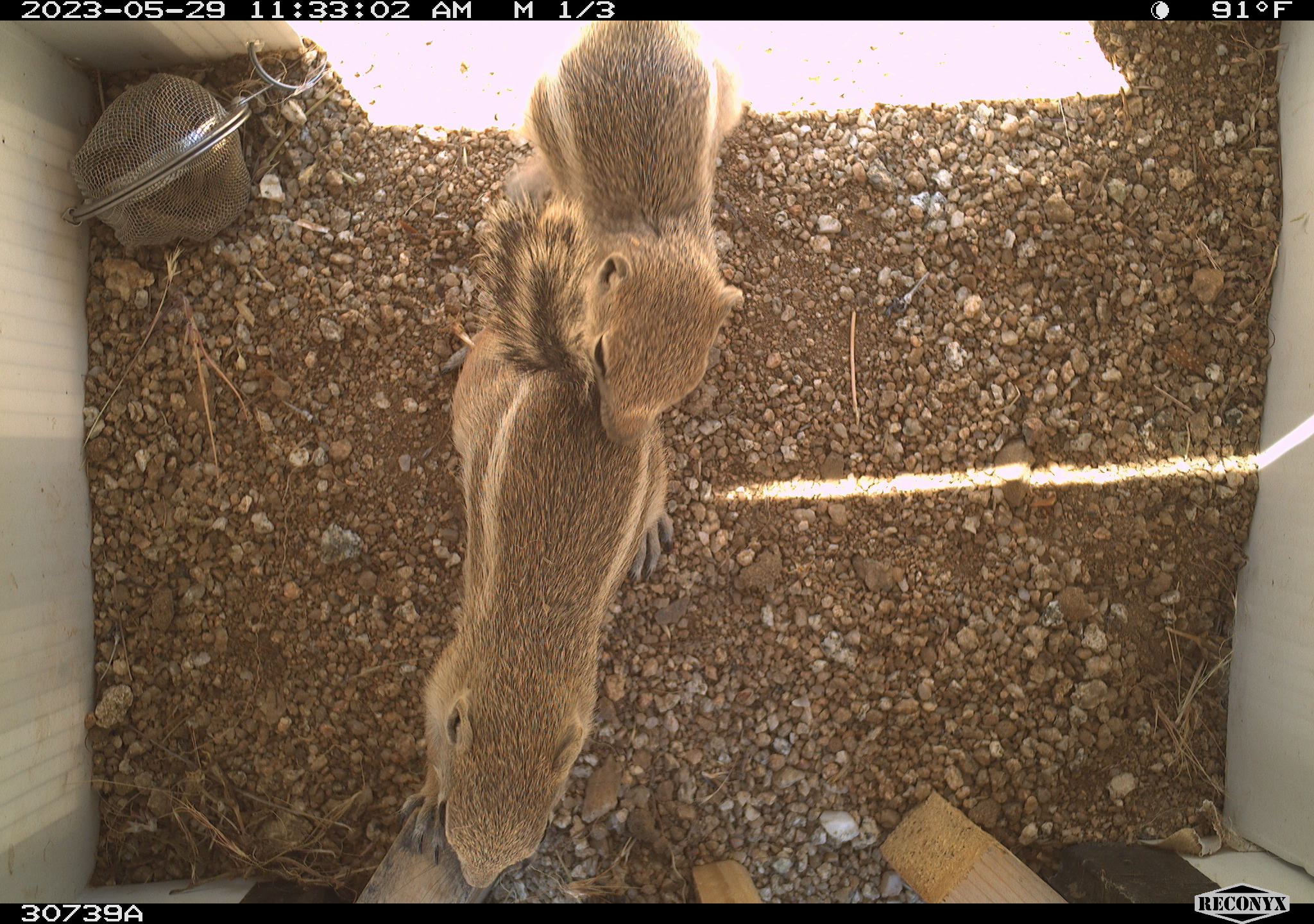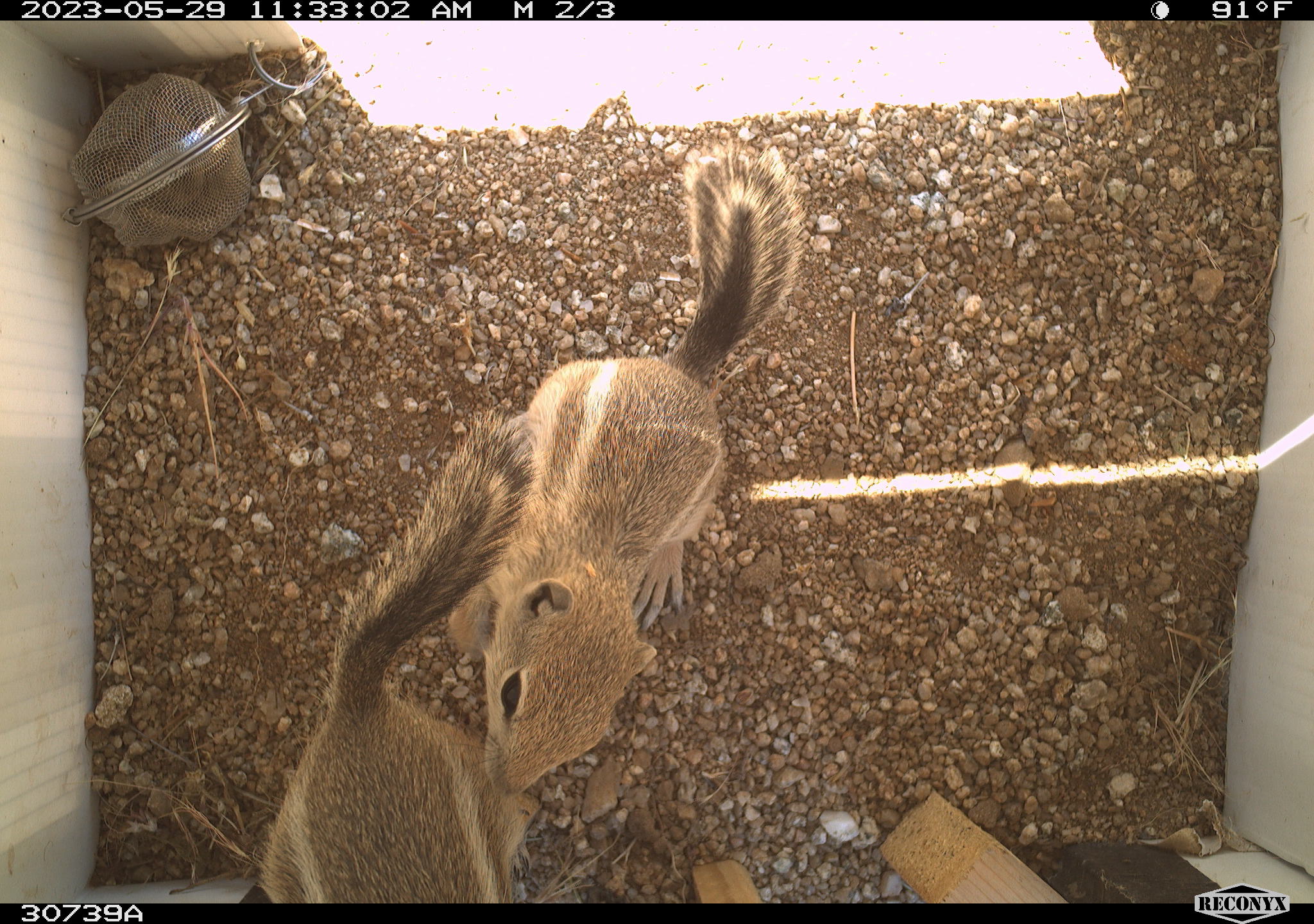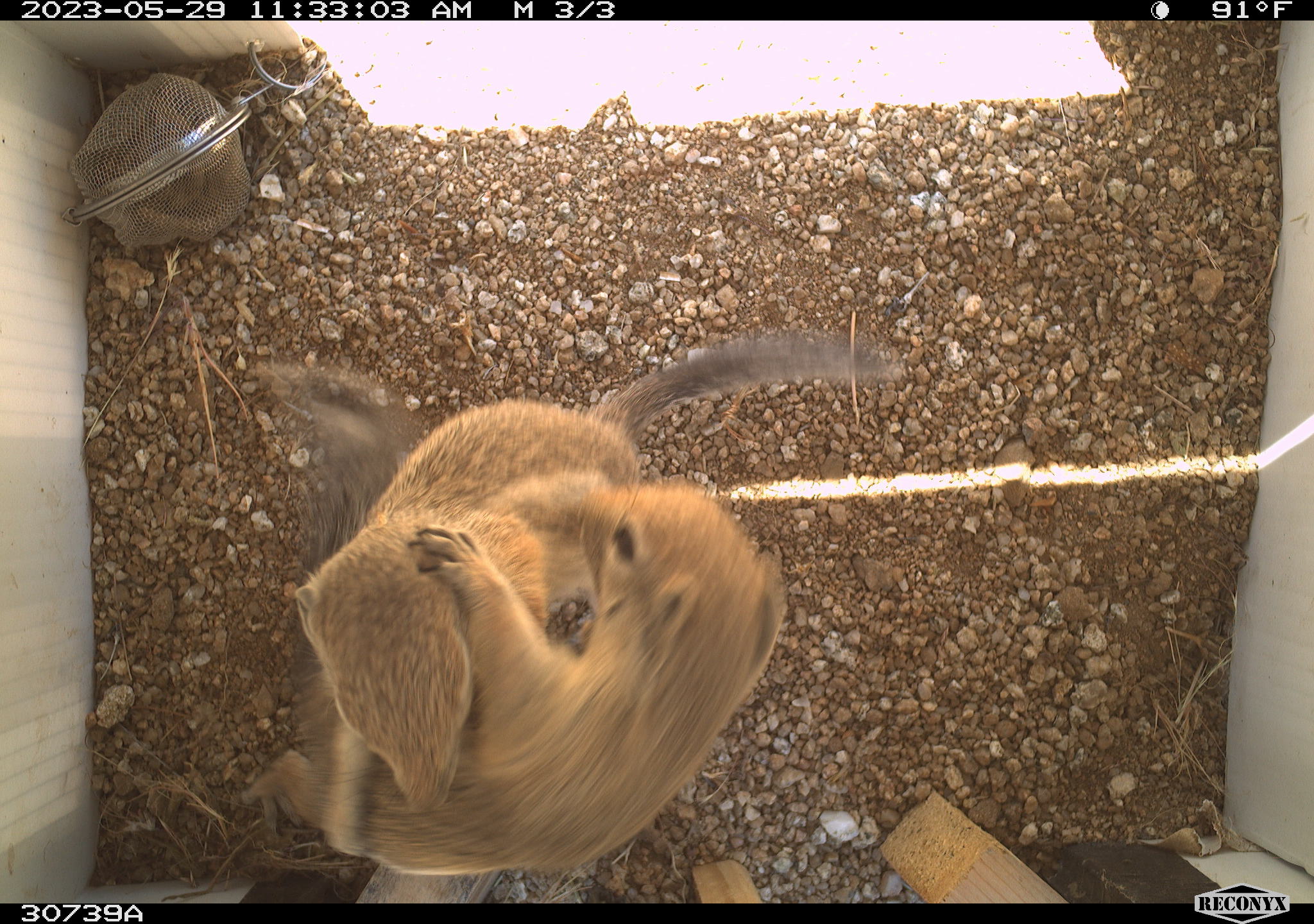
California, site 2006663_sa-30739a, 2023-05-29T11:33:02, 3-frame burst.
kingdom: Animalia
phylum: Chordata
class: Mammalia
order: Rodentia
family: Sciuridae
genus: Ammospermophilus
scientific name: Ammospermophilus leucurus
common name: white-tailed antelope squirrel